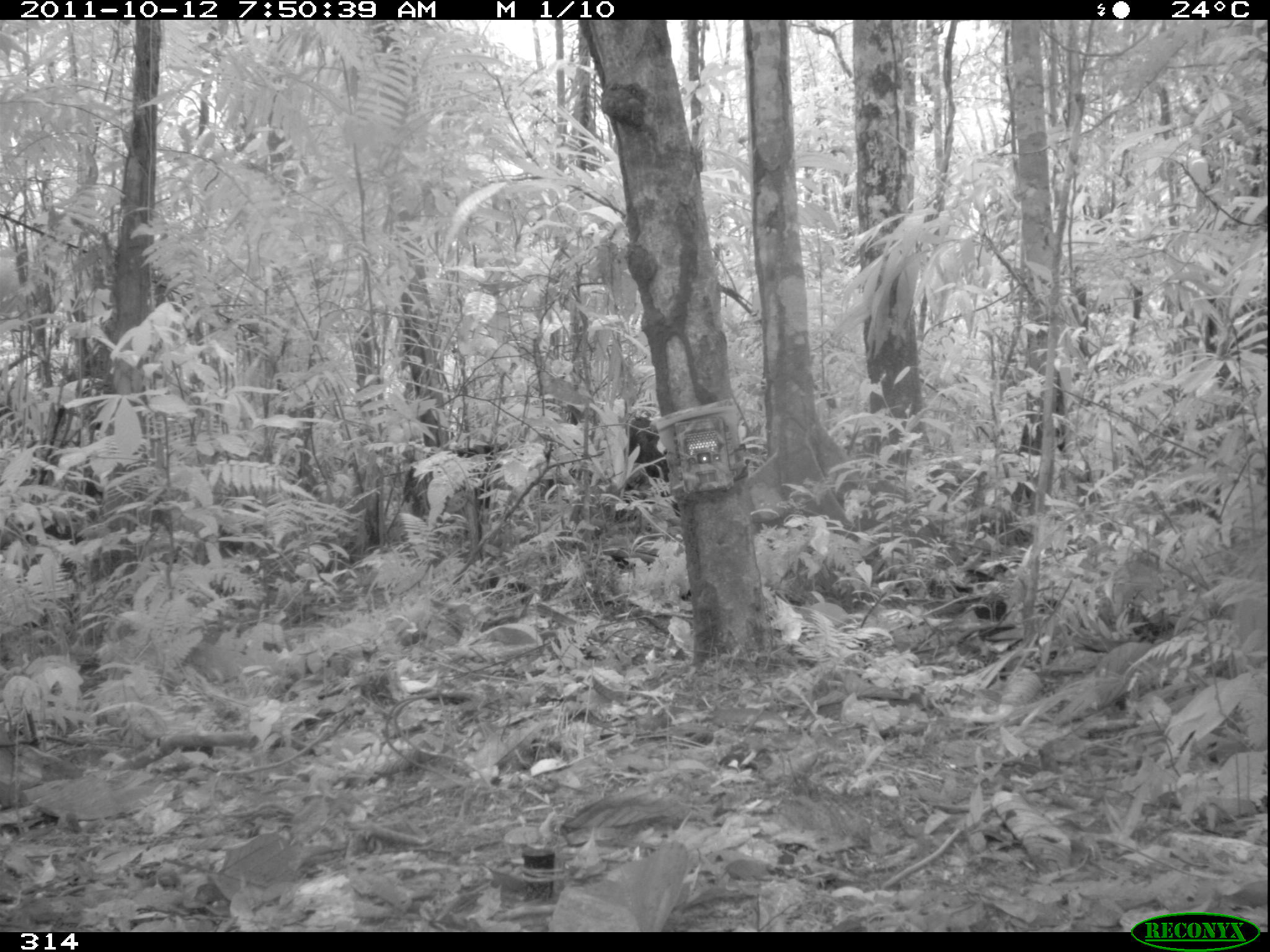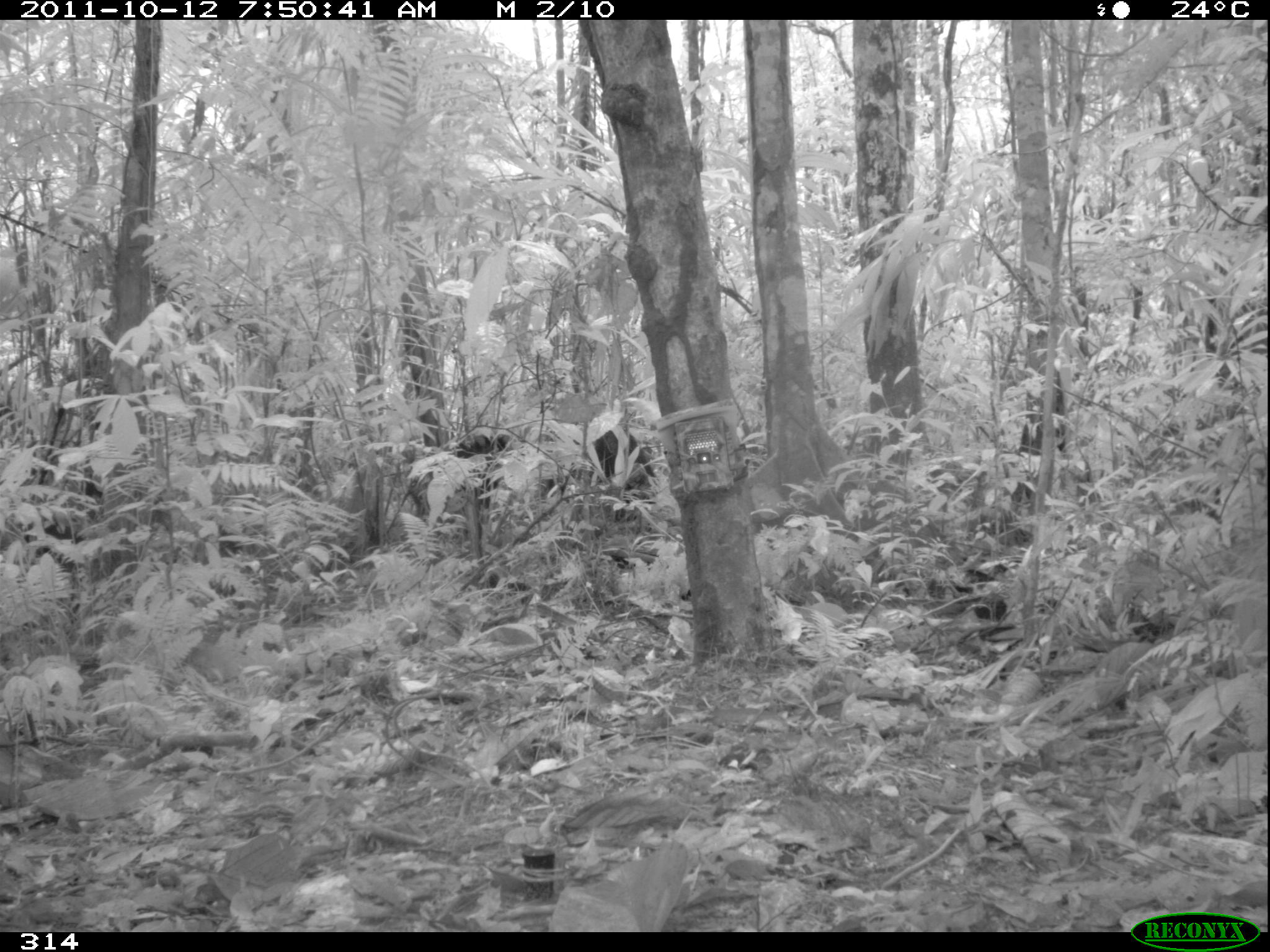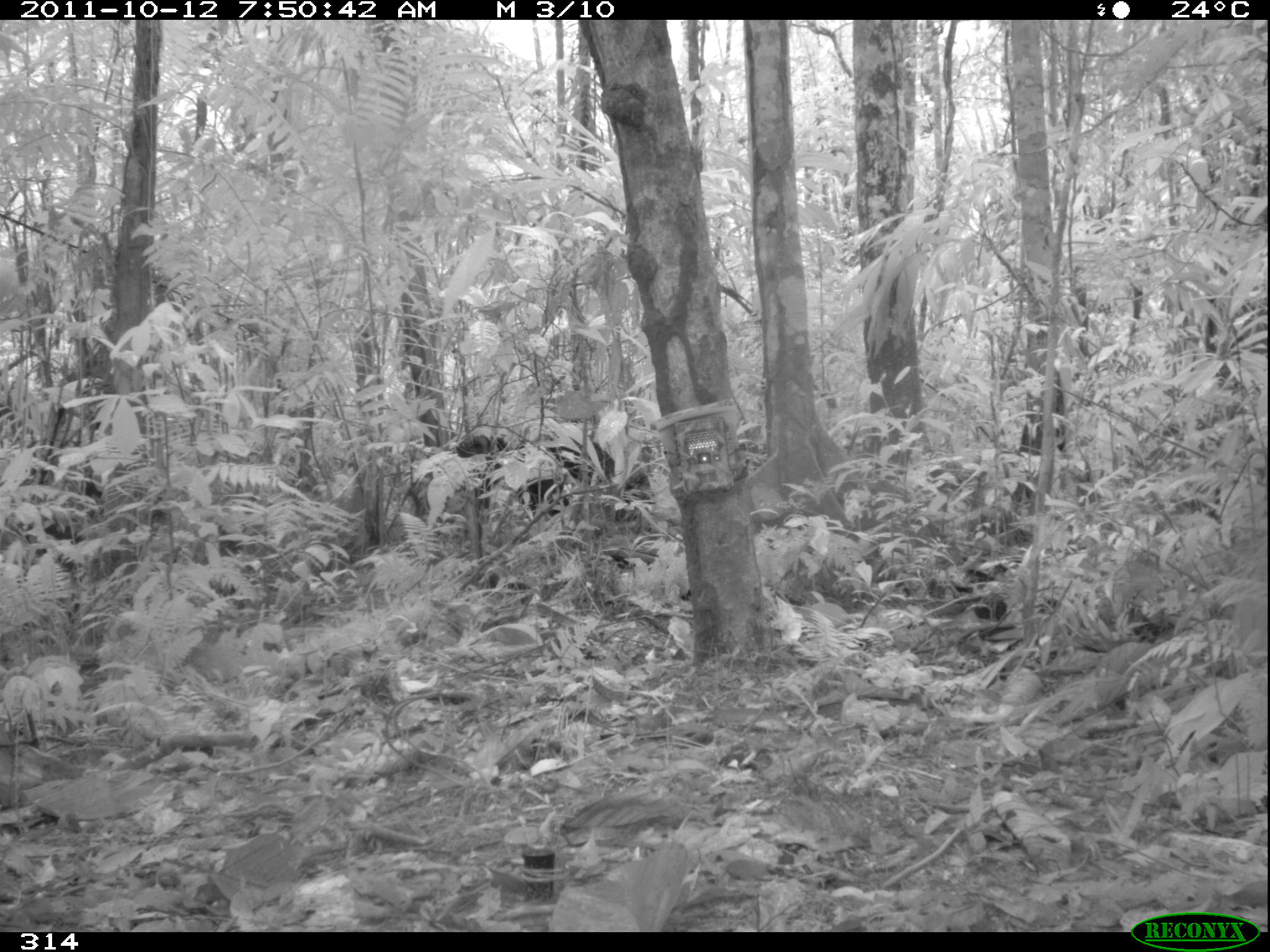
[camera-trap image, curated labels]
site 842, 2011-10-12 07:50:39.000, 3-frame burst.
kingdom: Animalia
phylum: Chordata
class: Mammalia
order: Artiodactyla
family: Tayassuidae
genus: Tayassu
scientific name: Tayassu pecari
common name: white-lipped peccary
Tayassu pecari (white-lipped peccary).